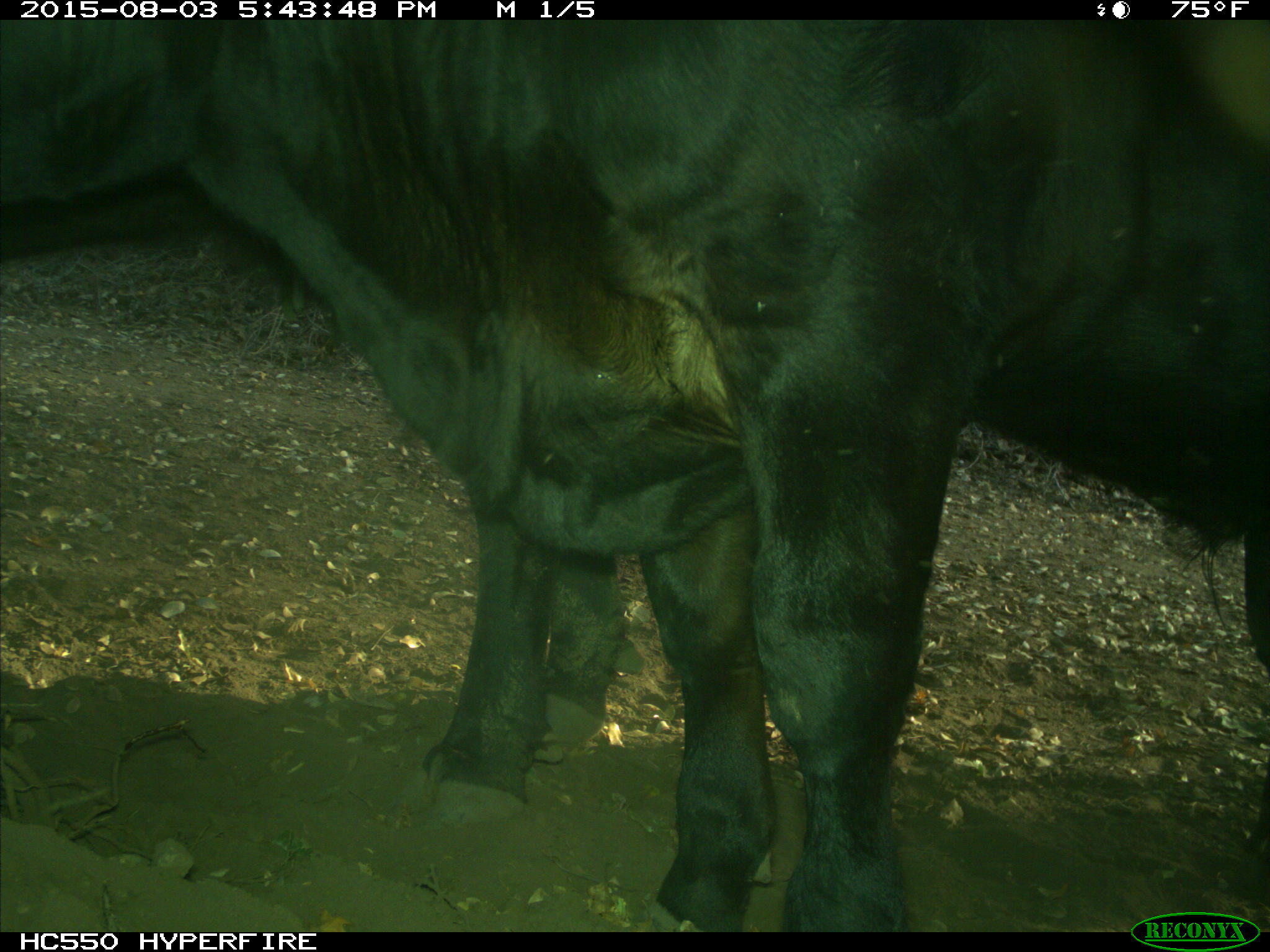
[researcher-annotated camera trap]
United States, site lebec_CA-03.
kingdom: Animalia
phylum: Chordata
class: Mammalia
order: Artiodactyla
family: Bovidae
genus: Bos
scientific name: Bos taurus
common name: domestic cow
Bos taurus (domestic cow).